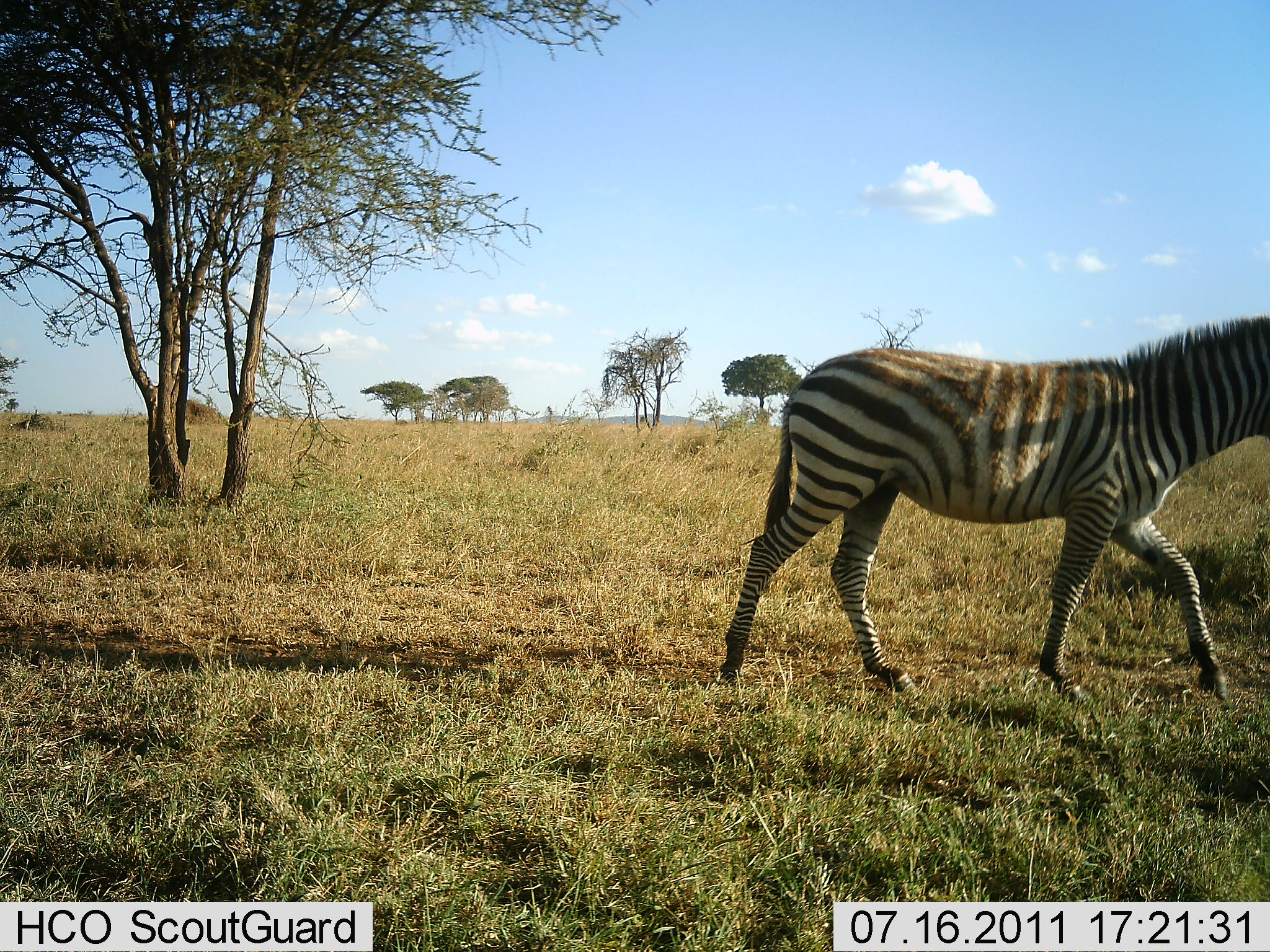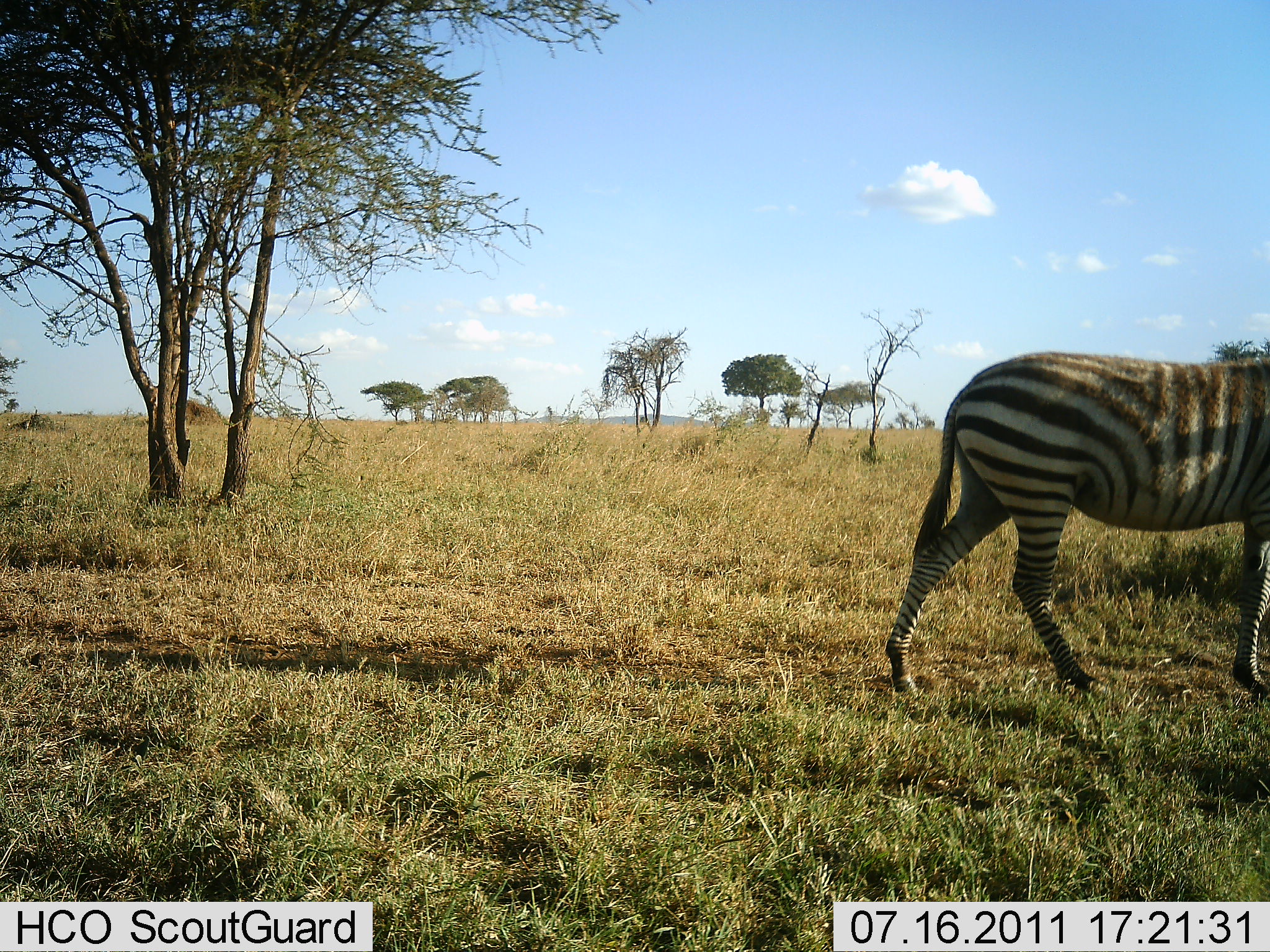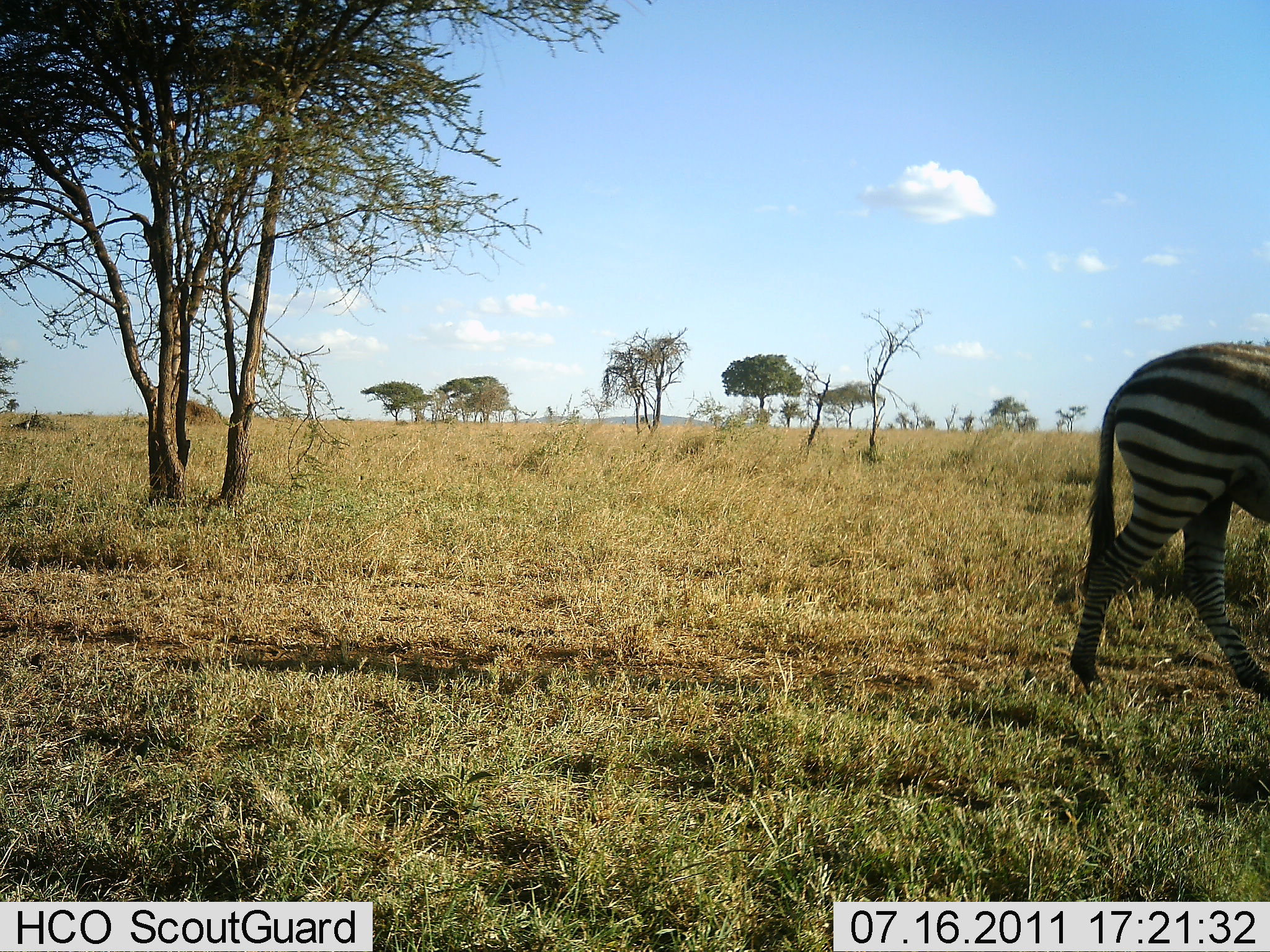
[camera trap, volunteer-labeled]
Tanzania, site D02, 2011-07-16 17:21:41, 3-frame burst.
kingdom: Animalia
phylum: Chordata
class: Mammalia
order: Perissodactyla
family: Equidae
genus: Equus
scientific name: Equus quagga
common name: plains zebra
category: zebra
Zebra (plains zebra) (Equus quagga), count 1. Behavior (volunteer vote fractions): standing 20%, resting 0%, moving 100%, interacting 0%. Young present (vote fraction): 0%. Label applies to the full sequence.